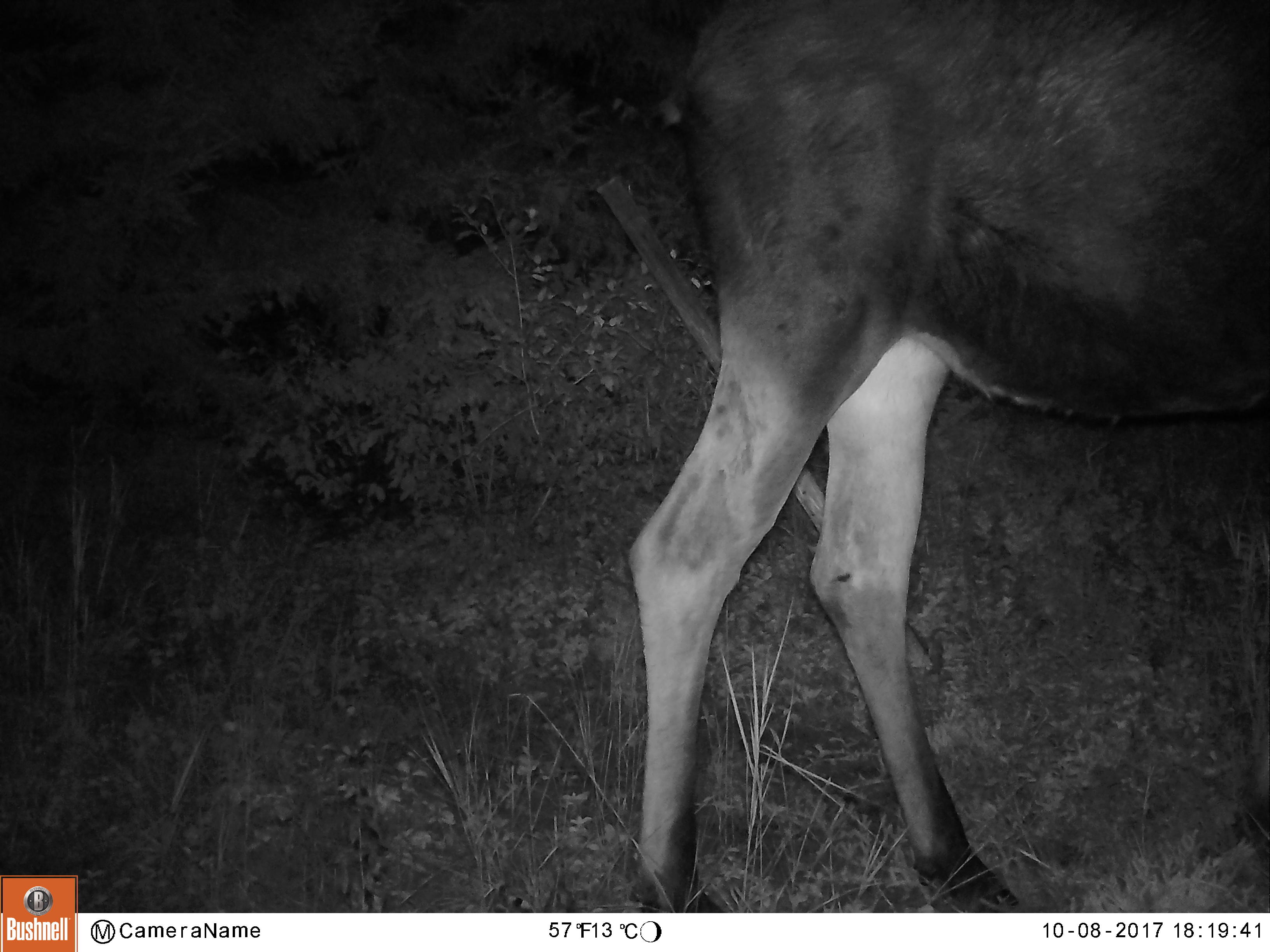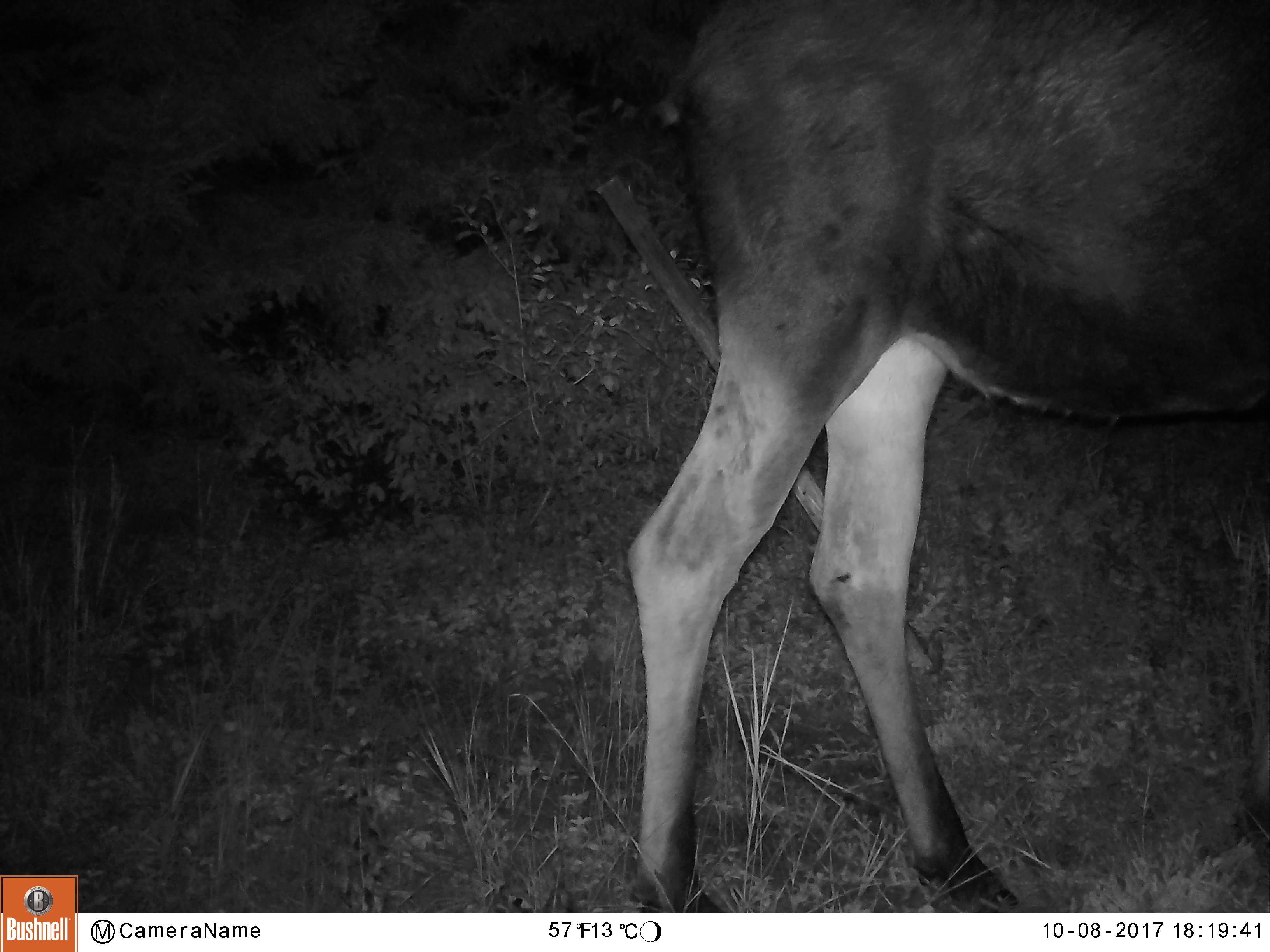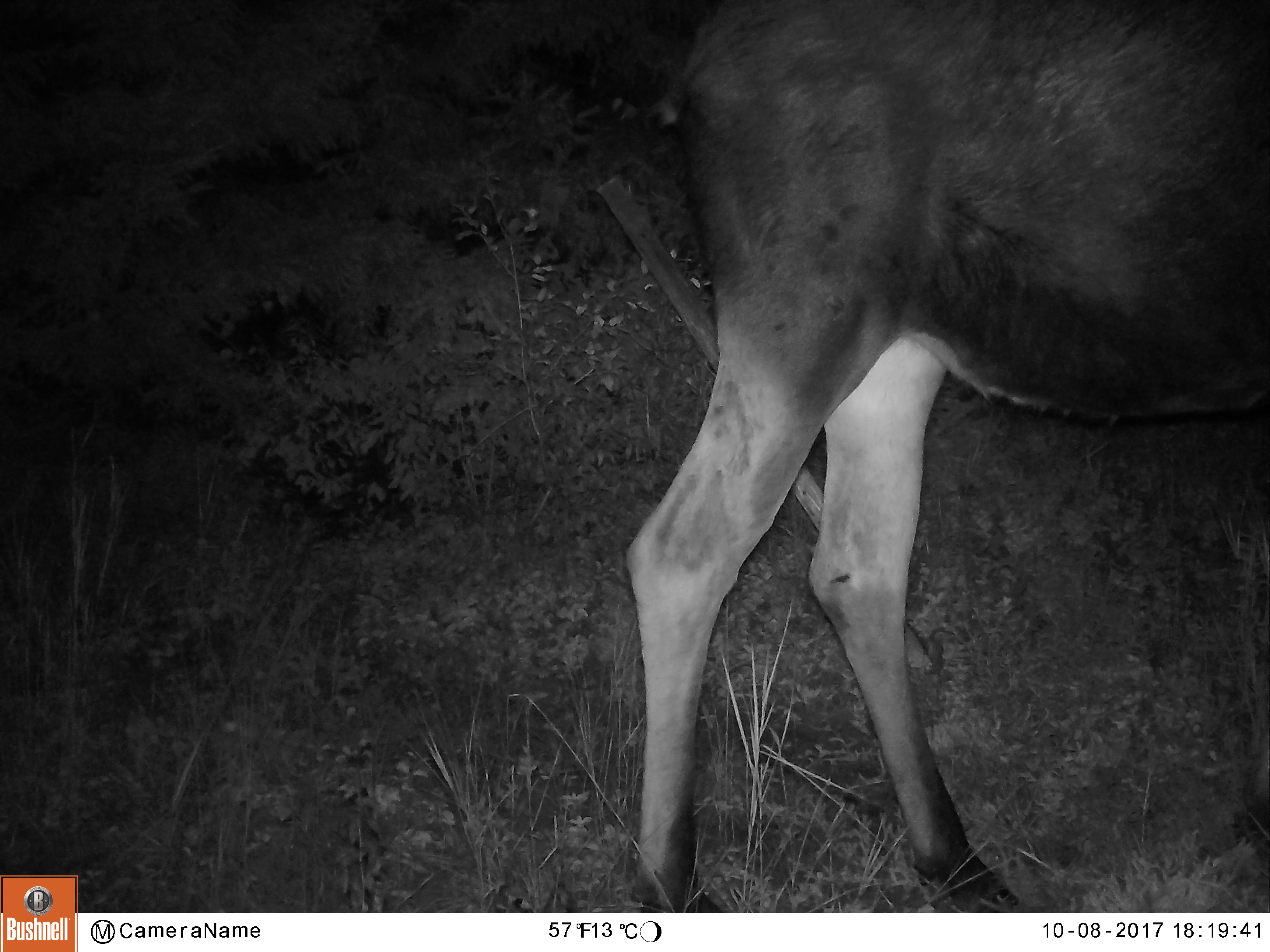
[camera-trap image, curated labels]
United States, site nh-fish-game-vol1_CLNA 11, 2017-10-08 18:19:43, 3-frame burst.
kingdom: Animalia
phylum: Chordata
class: Mammalia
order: Artiodactyla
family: Cervidae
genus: Alces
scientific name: Alces alces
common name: moose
Moose (Alces alces).